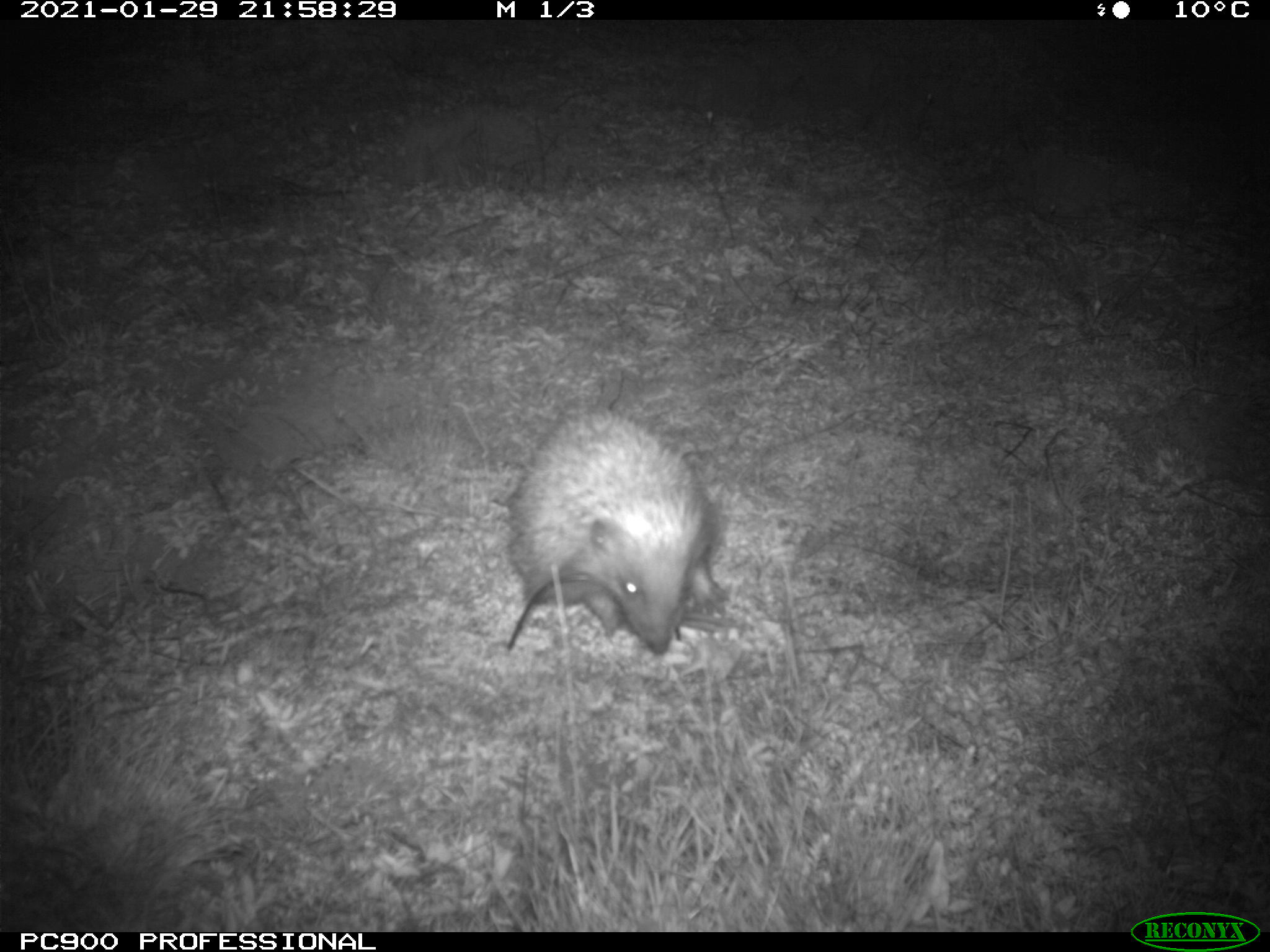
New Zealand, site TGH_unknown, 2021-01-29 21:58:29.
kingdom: Animalia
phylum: Chordata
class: Mammalia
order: Eulipotyphla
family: Erinaceidae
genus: Erinaceus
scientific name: Erinaceus europaeus europaeus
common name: european hedgehog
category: hedgehog